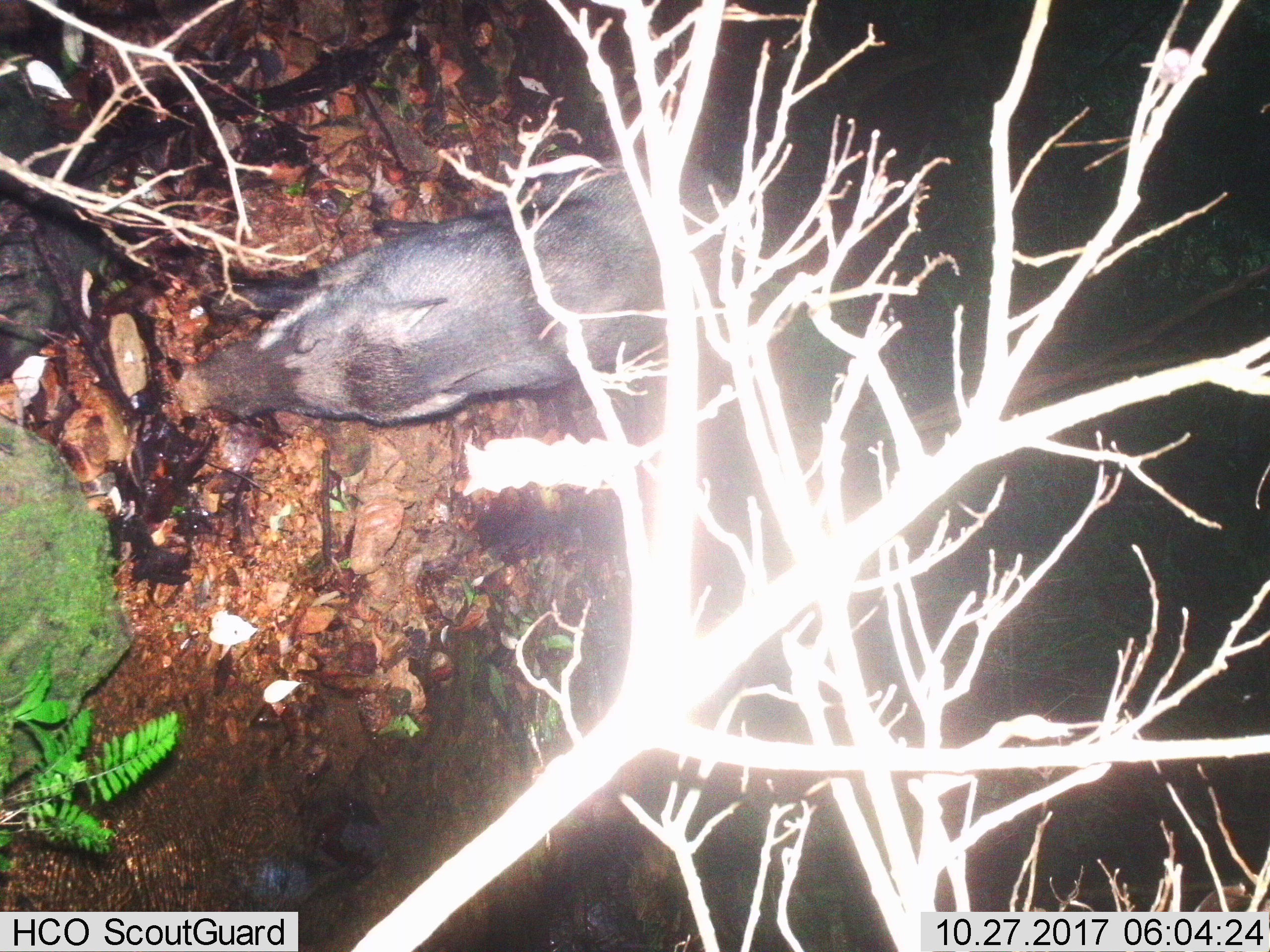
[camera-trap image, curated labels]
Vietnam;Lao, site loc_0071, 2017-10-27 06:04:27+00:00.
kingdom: Animalia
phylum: Chordata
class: Mammalia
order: Artiodactyla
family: Suidae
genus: Sus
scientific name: Sus scrofa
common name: eurasian wild pig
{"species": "eurasian wild pig (Sus scrofa)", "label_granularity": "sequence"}